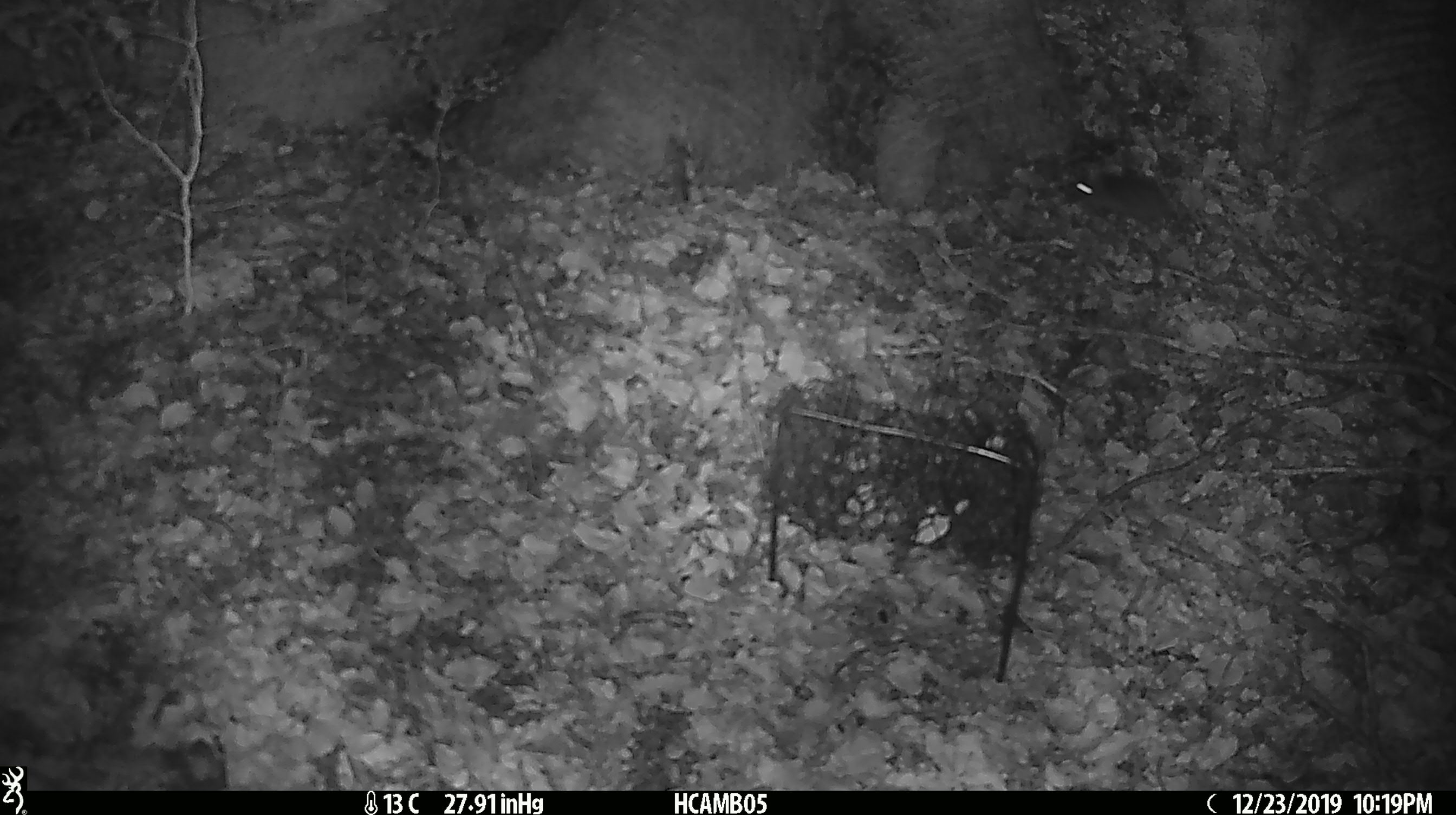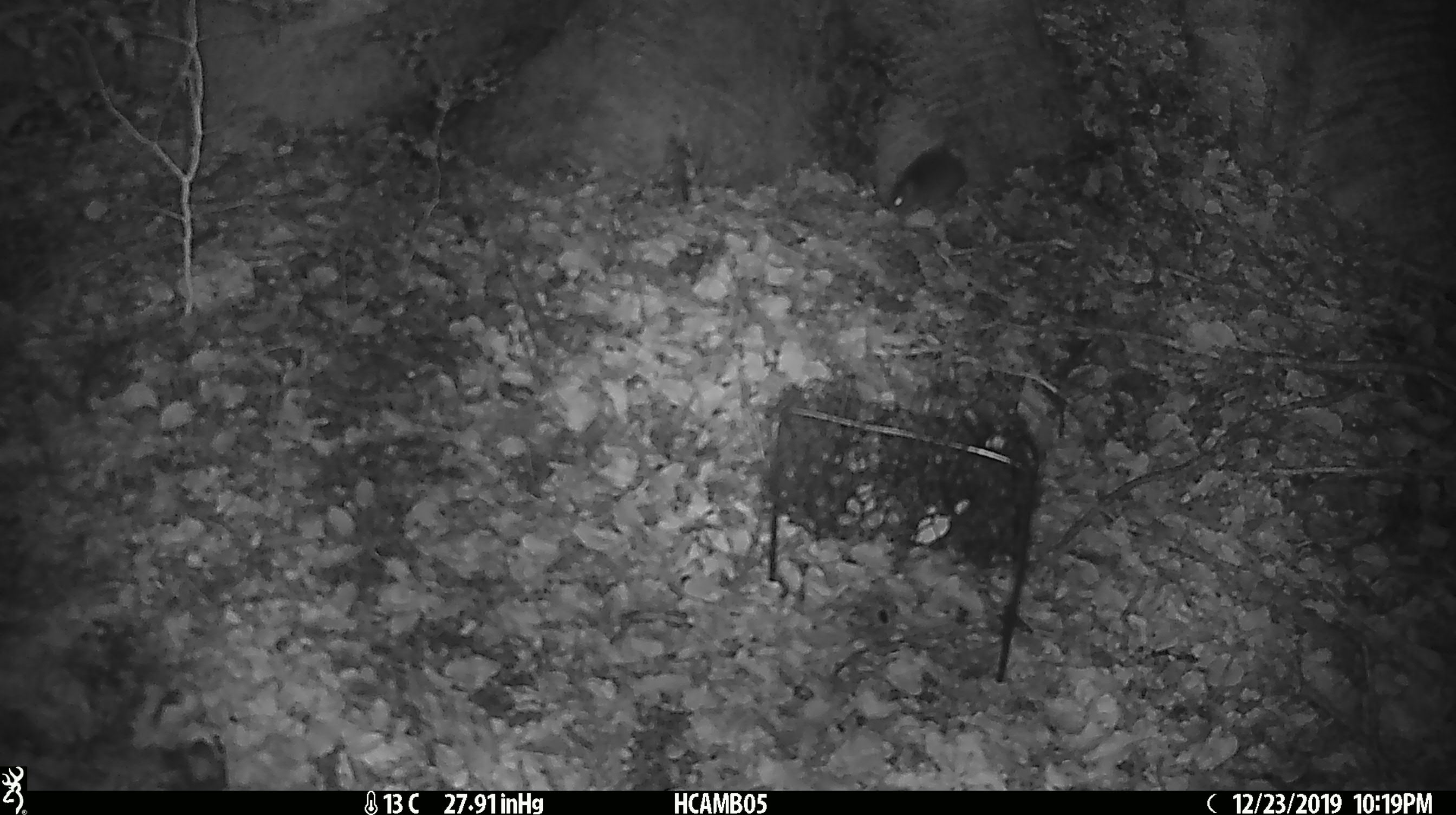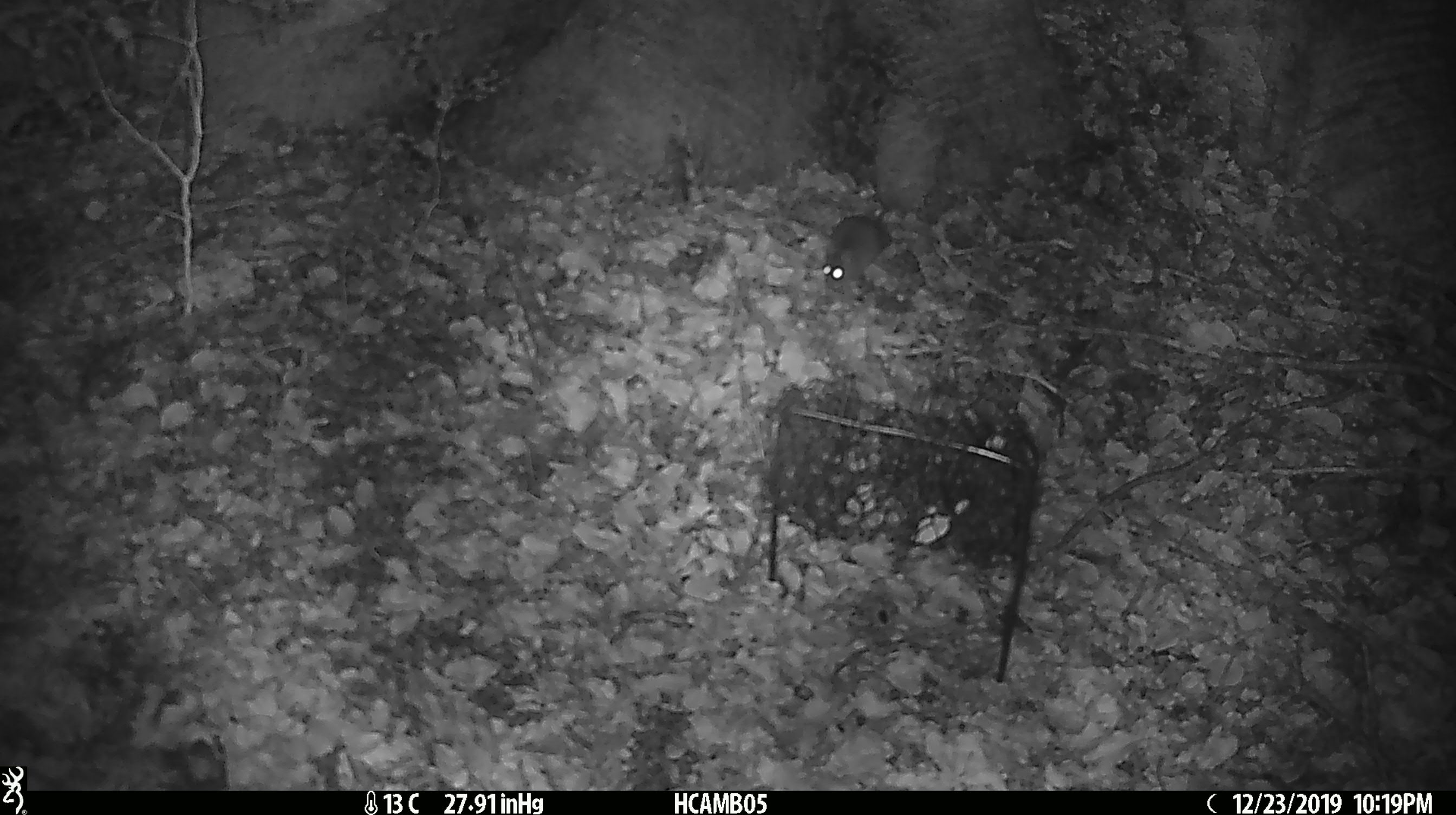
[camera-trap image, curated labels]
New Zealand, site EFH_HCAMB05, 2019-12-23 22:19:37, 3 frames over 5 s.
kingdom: Animalia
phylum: Chordata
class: Mammalia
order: Rodentia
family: Muridae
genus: Mus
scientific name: Mus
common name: mouse